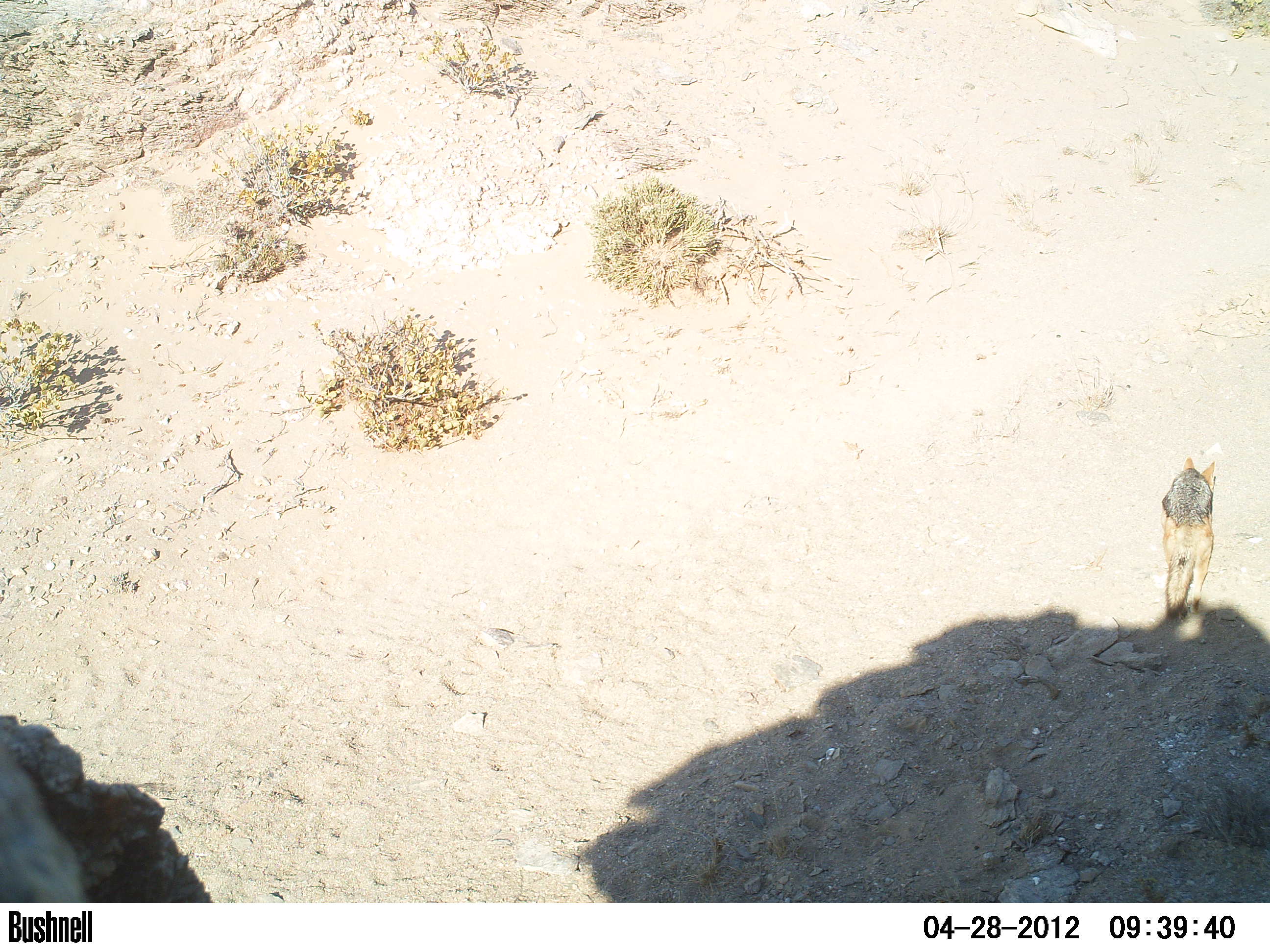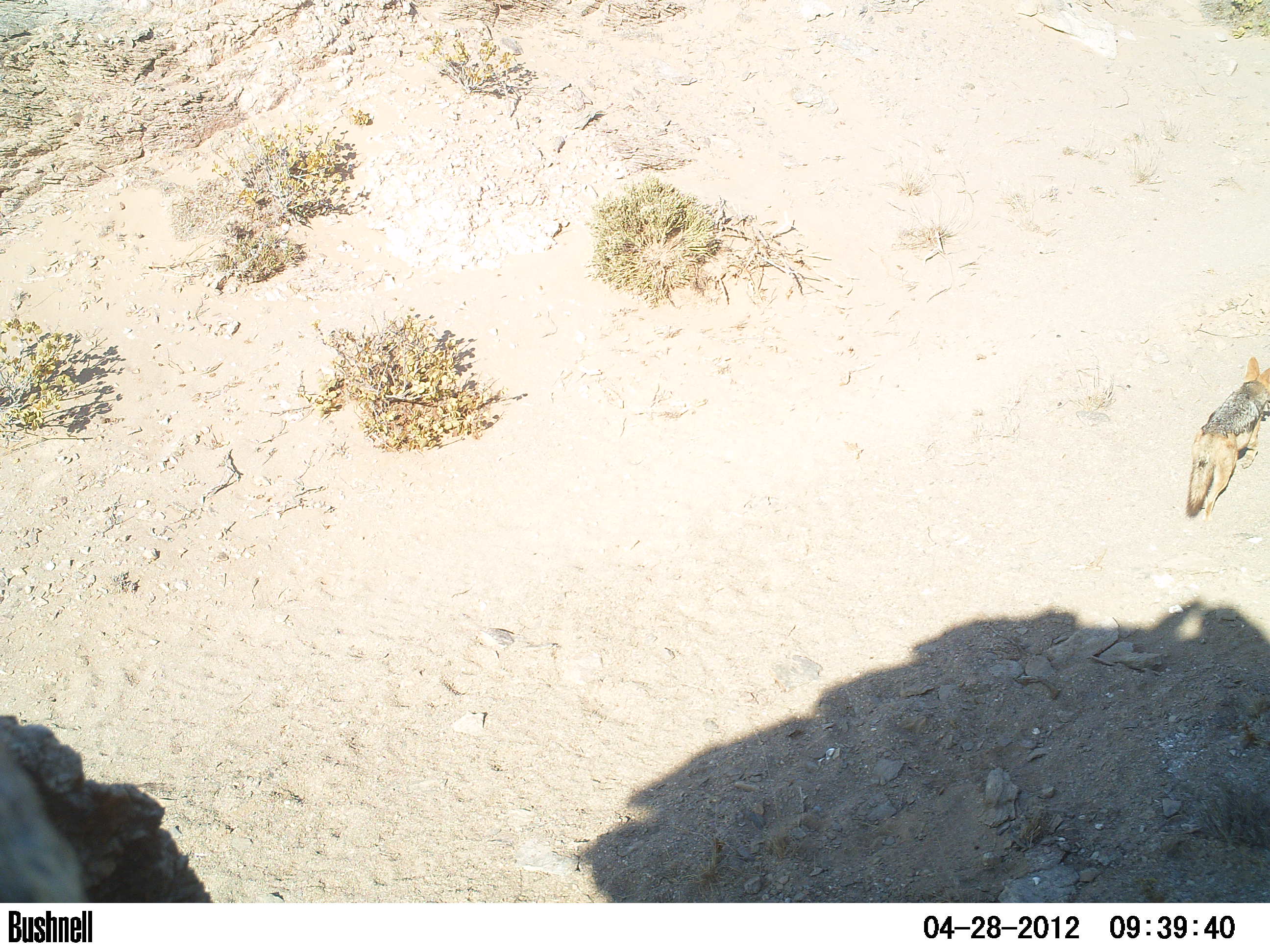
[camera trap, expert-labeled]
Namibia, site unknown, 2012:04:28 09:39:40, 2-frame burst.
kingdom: Animalia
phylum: Chordata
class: Mammalia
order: Carnivora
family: Canidae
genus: Lupulella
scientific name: Lupulella mesomelas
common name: black-backed jackal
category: canis mesomelas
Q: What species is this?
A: Canis mesomelas (black-backed jackal) (Lupulella mesomelas).